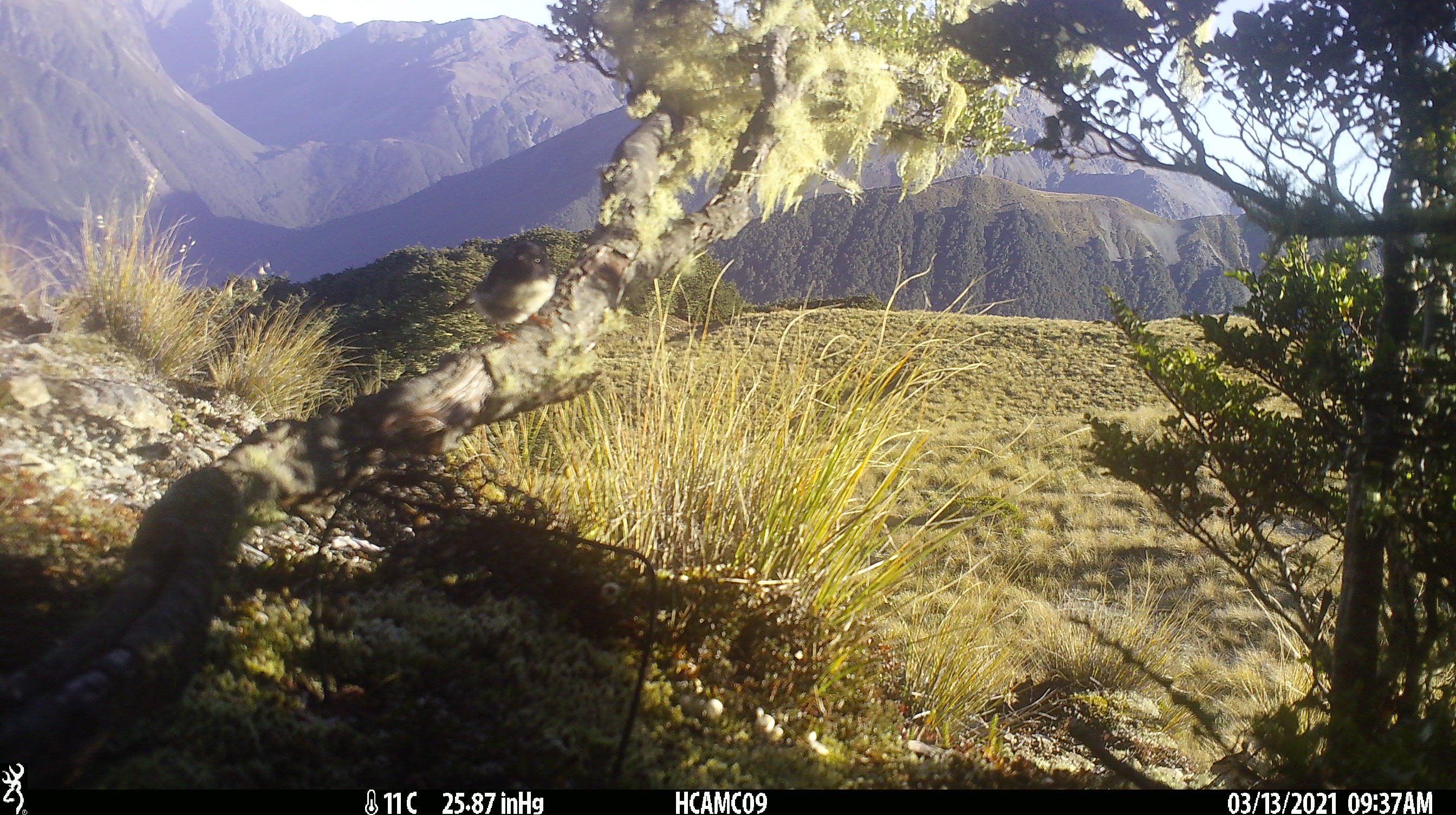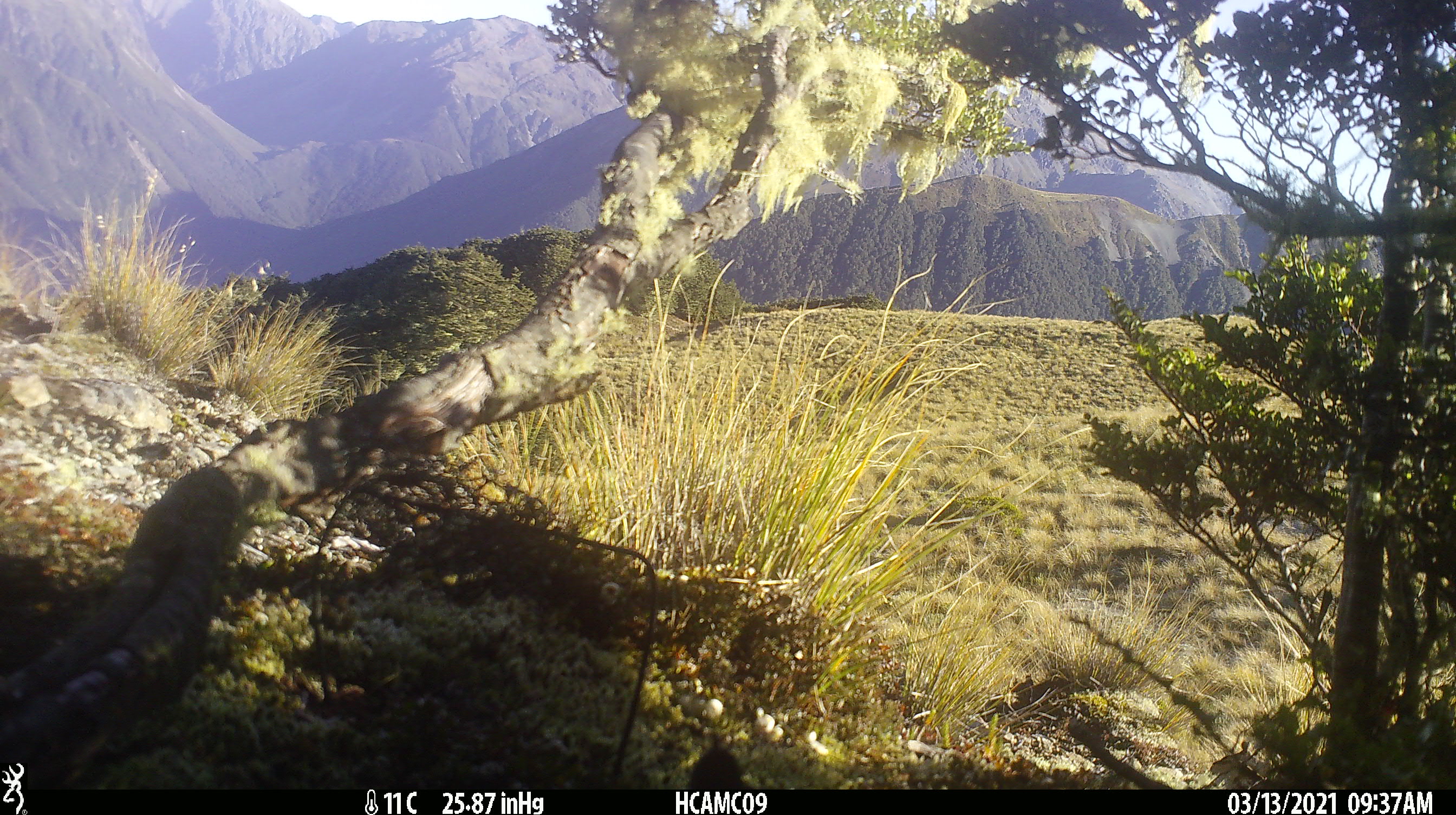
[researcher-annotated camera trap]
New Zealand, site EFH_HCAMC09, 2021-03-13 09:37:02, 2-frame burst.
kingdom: Animalia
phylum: Chordata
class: Aves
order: Passeriformes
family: Petroicidae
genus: Petroica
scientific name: Petroica macrocephala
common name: tomtit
Tomtit (Petroica macrocephala).